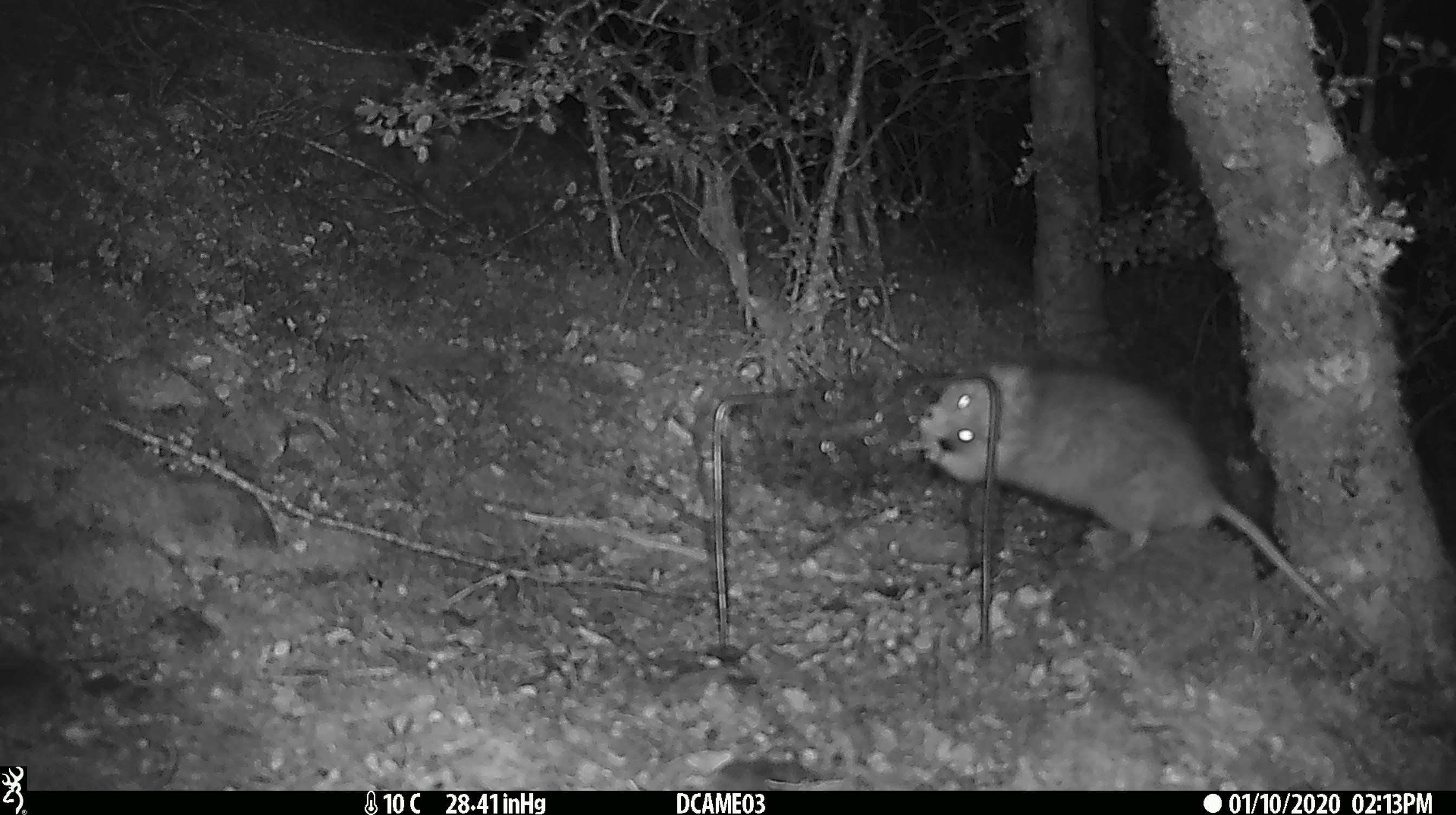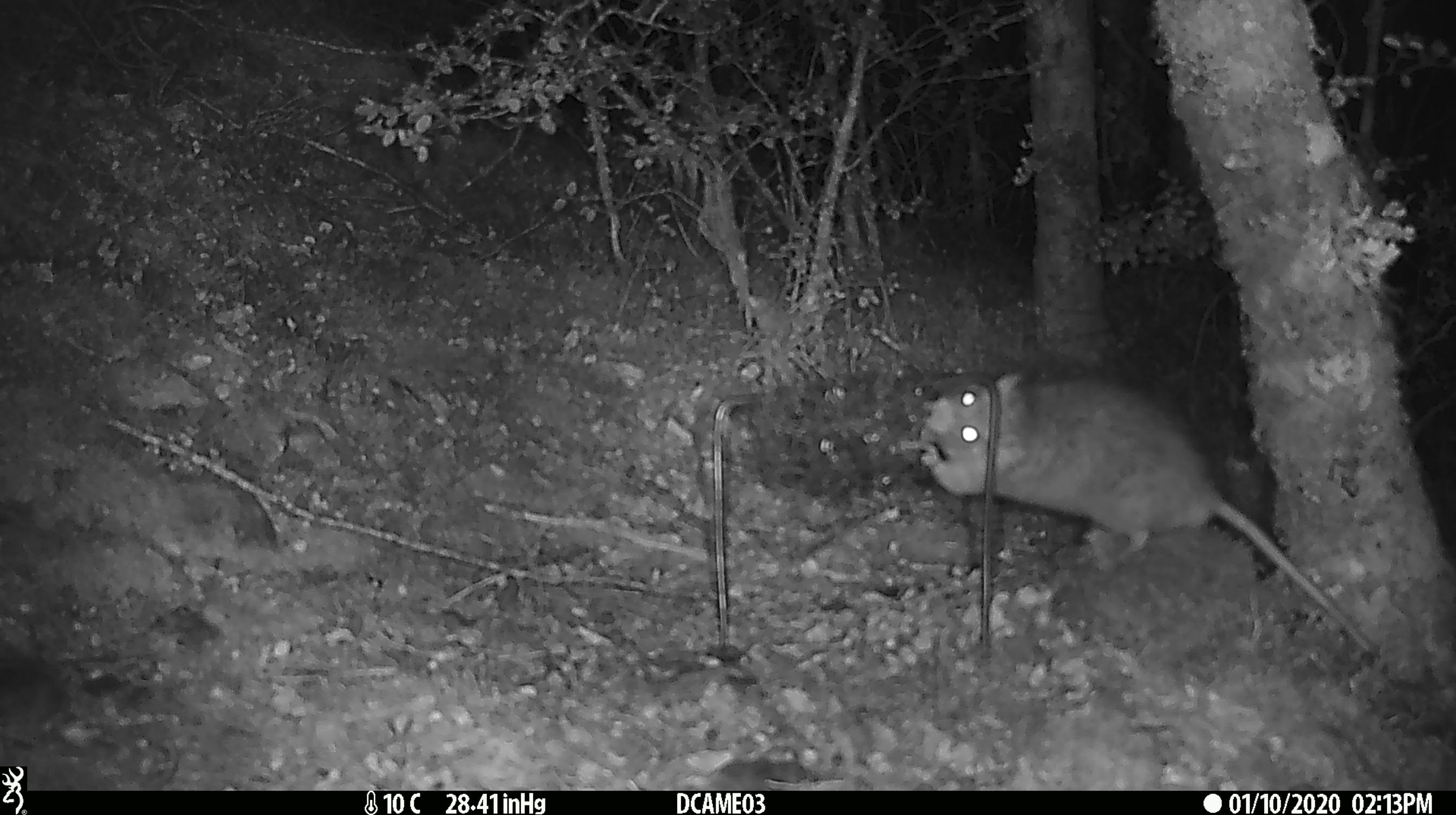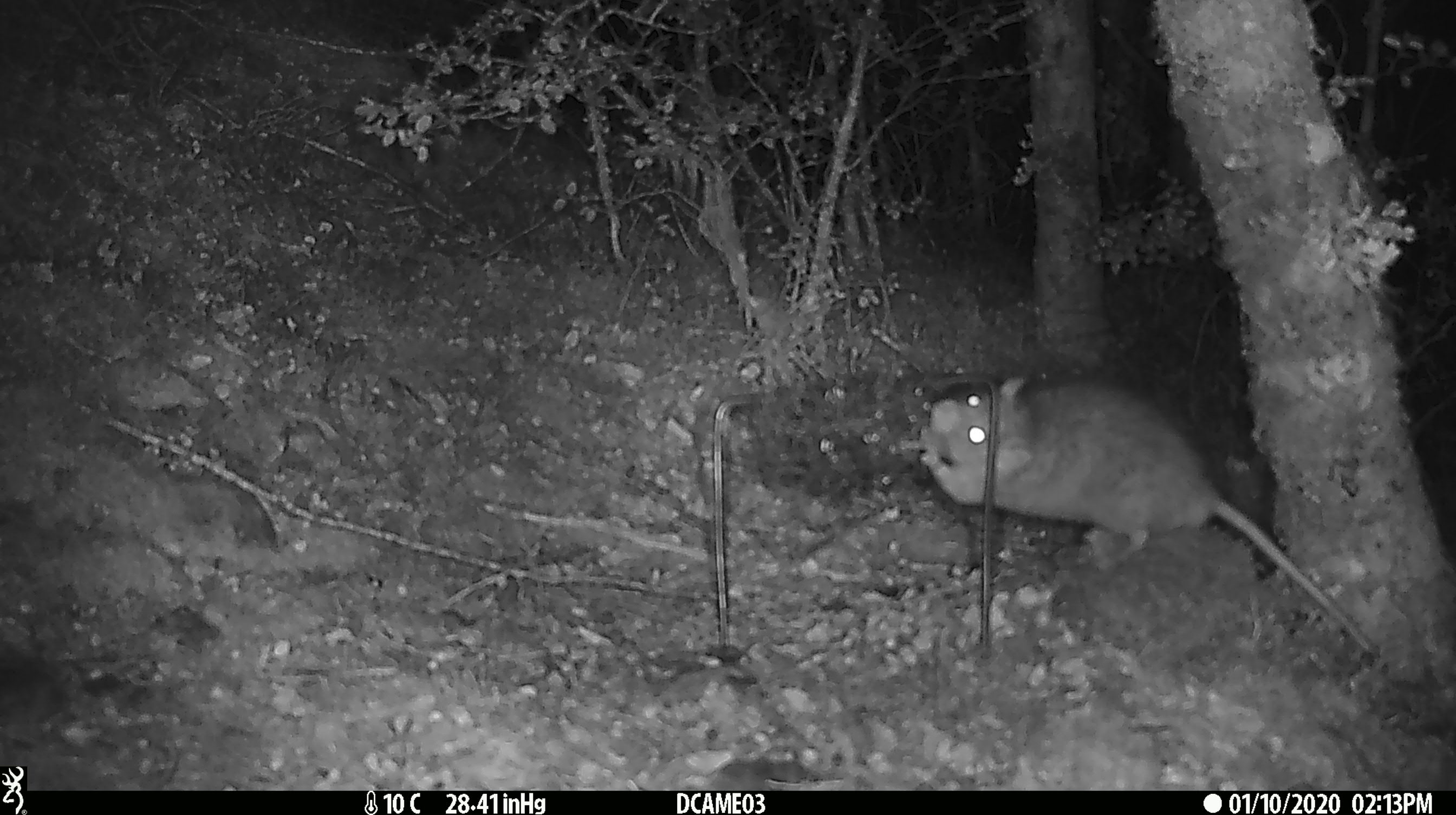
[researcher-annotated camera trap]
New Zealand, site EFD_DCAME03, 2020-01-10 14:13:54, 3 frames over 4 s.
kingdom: Animalia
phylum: Chordata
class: Mammalia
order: Rodentia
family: Muridae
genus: Rattus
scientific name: Rattus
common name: rat